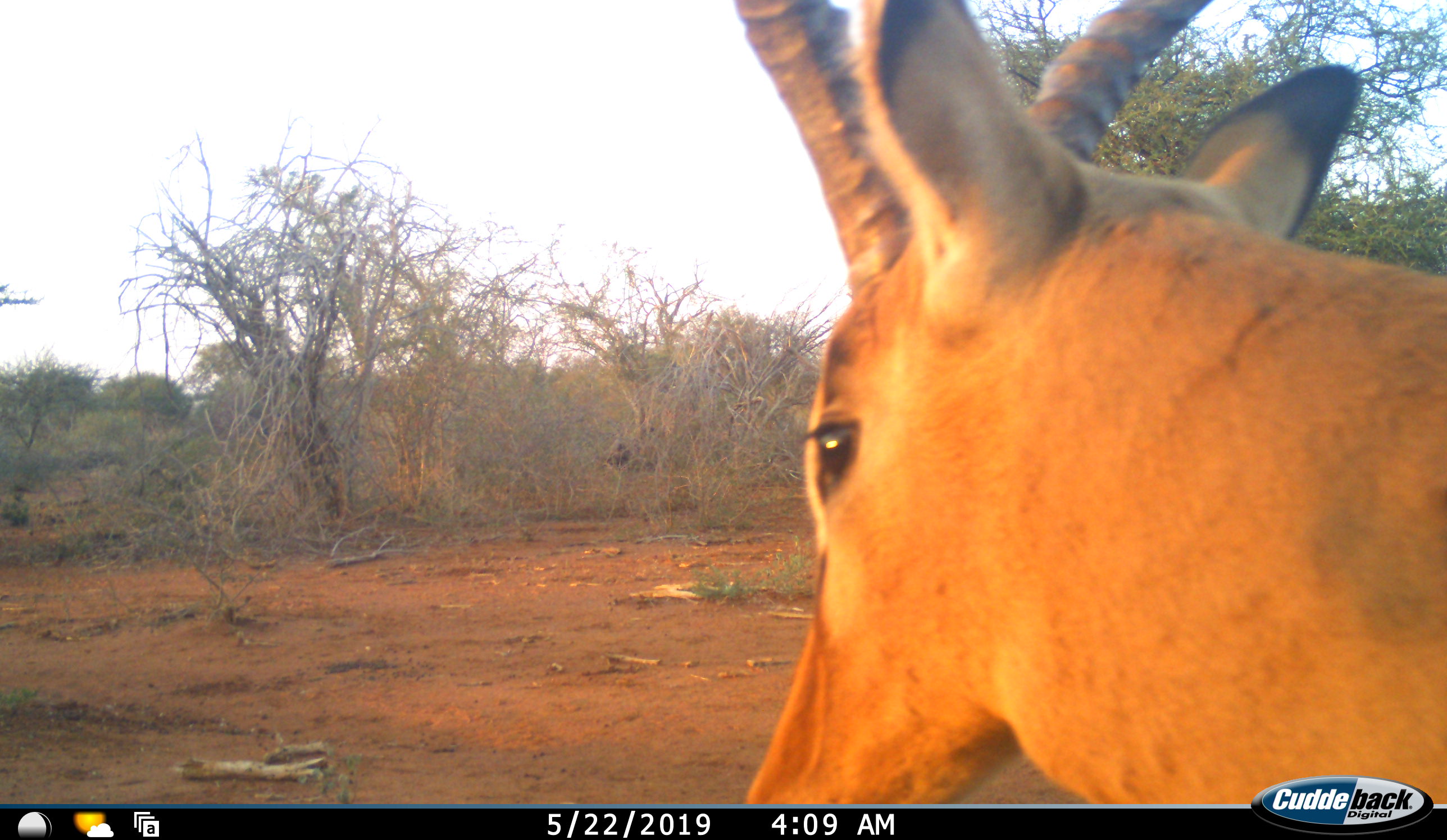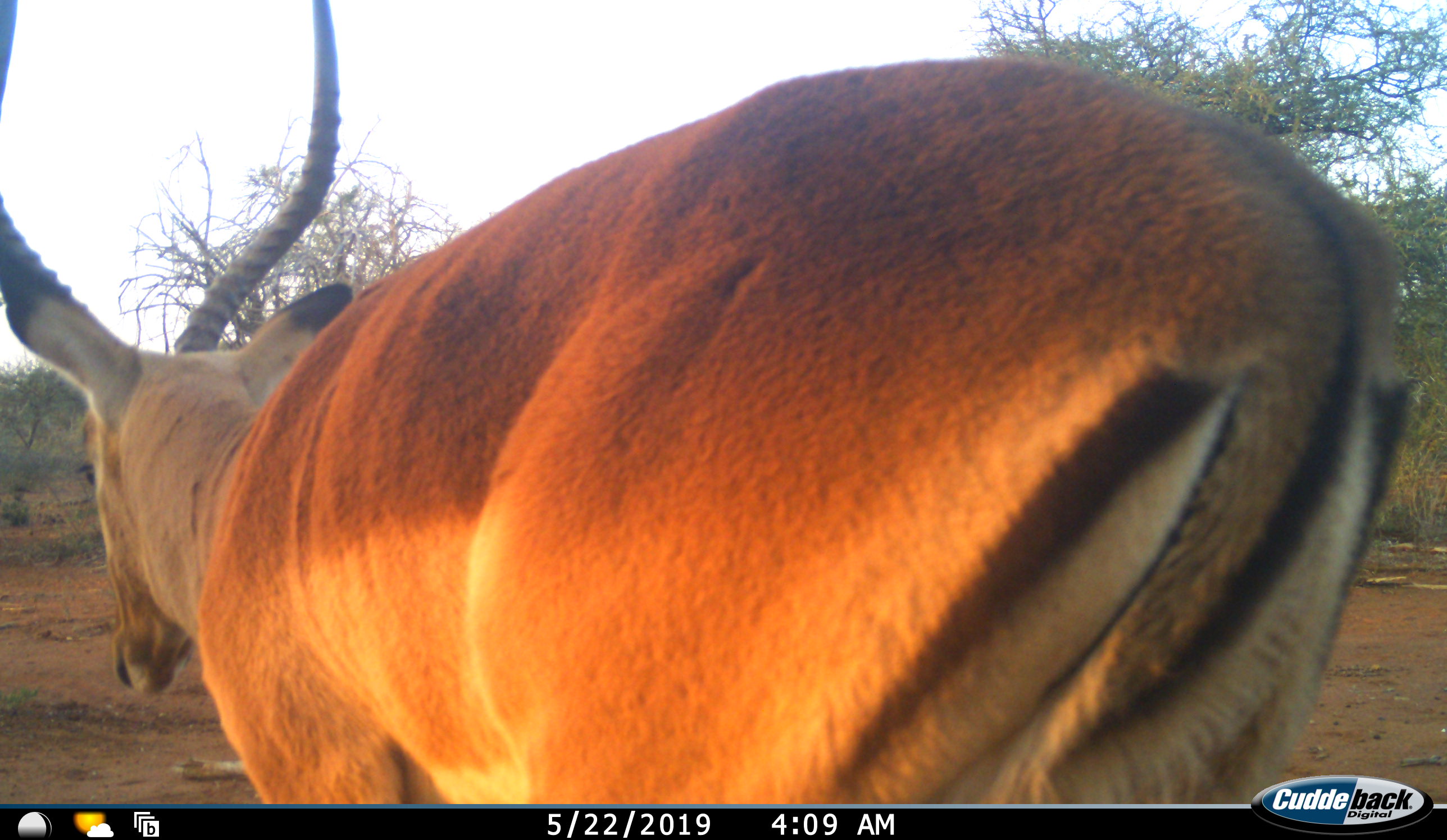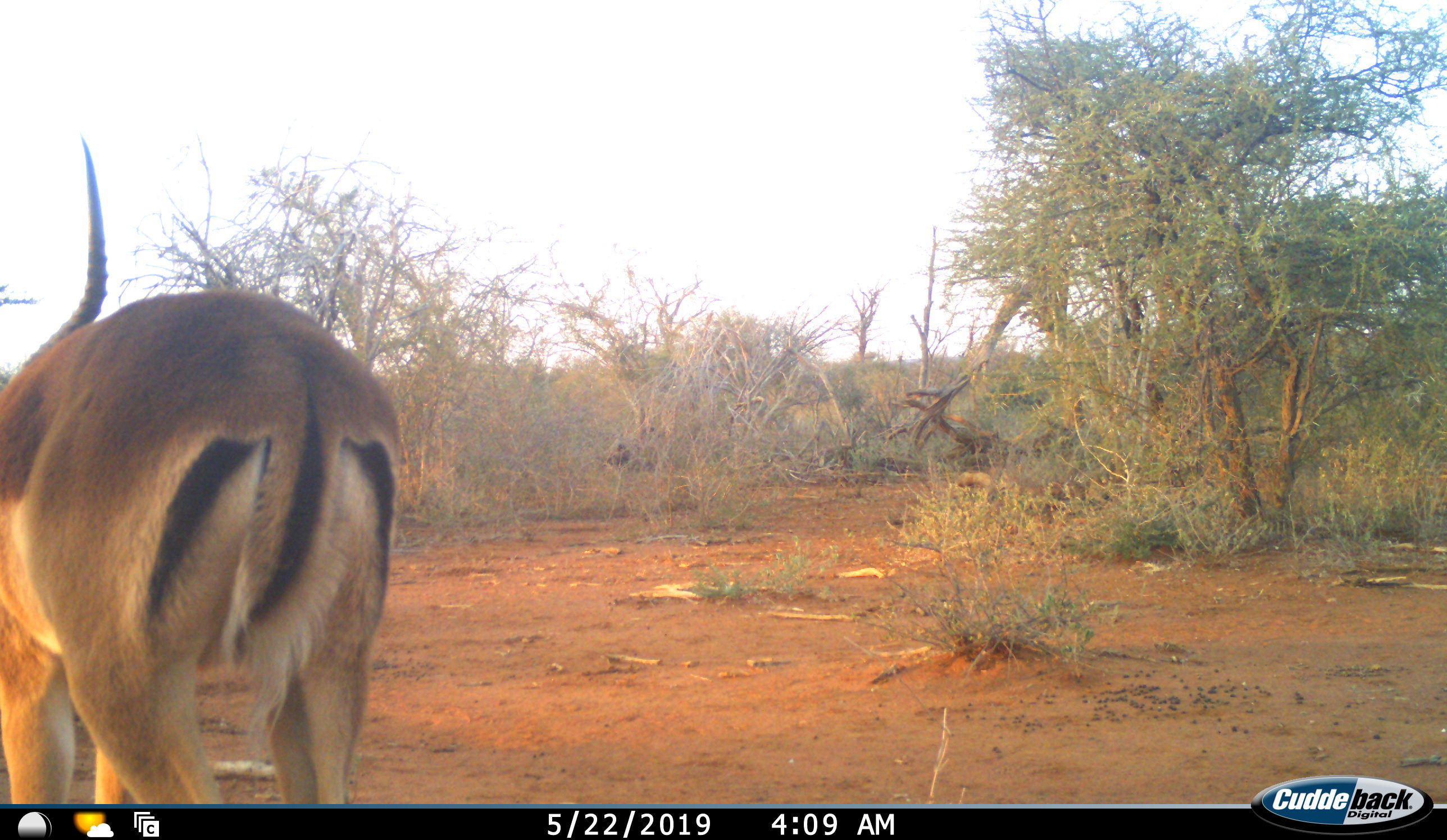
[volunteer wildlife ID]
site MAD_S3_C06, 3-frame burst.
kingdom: Animalia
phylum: Chordata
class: Mammalia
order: Artiodactyla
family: Bovidae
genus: Aepyceros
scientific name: Aepyceros melampus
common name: impala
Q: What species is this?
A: Impala (Aepyceros melampus).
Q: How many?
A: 1.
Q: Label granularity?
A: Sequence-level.